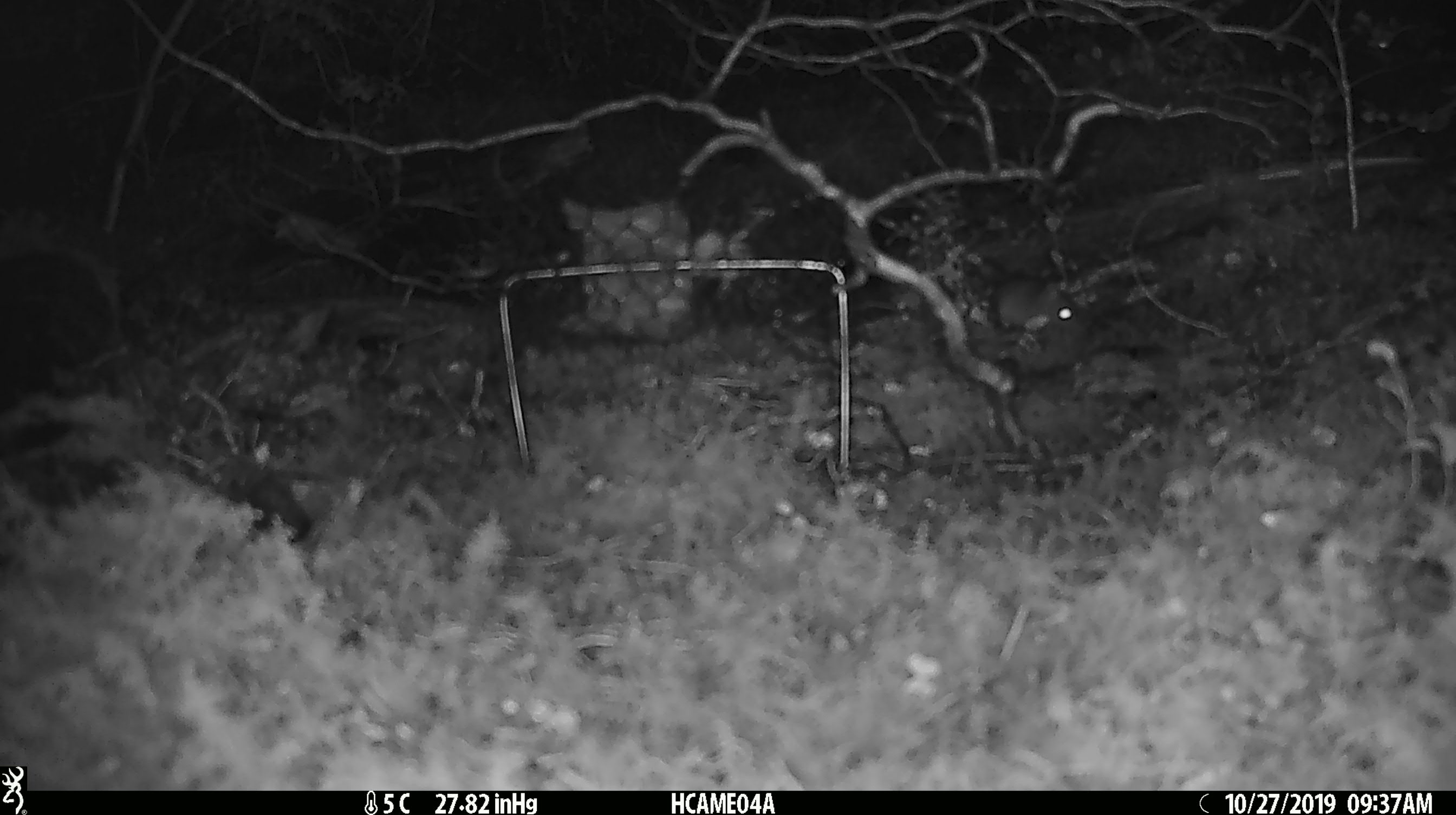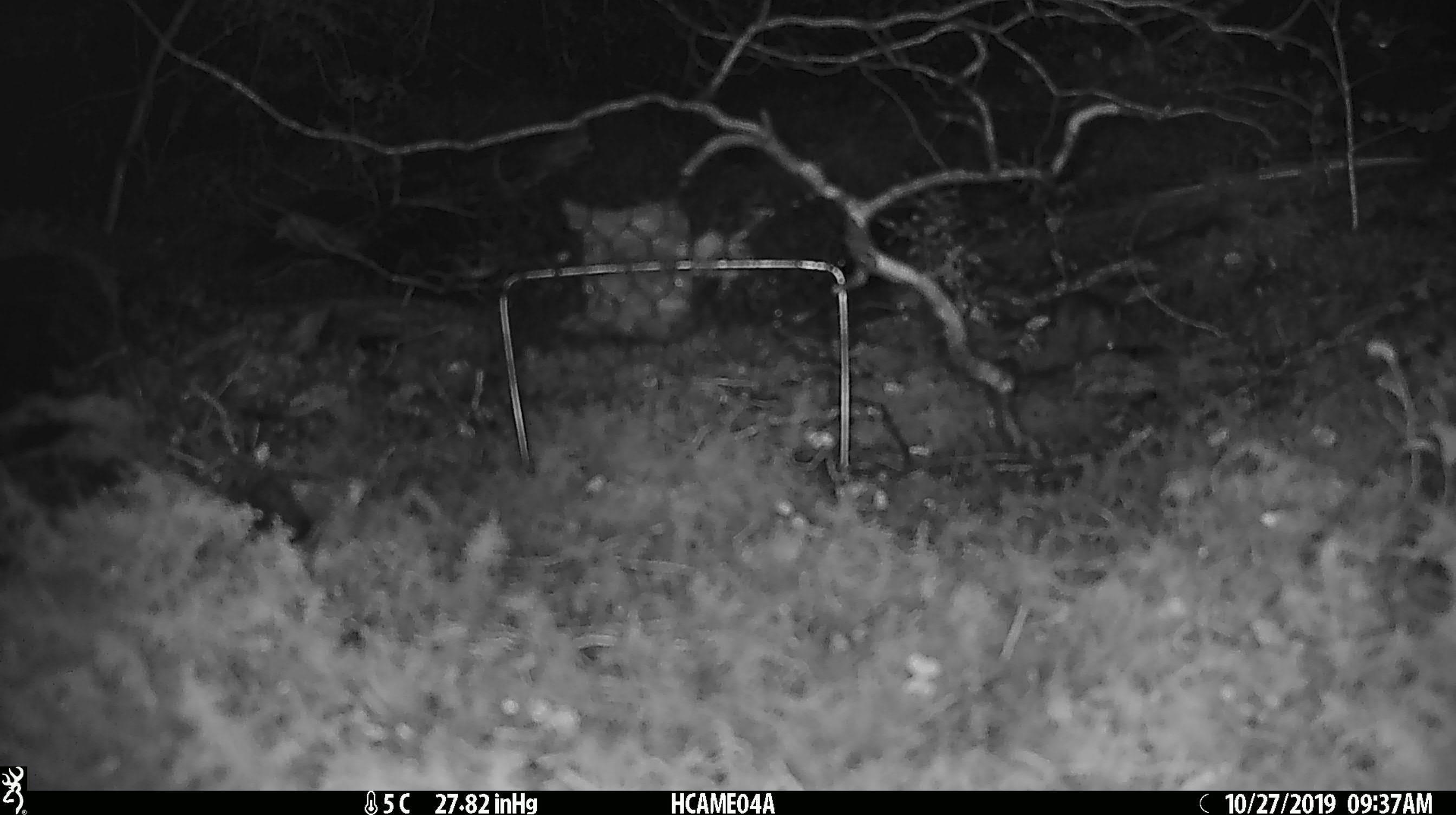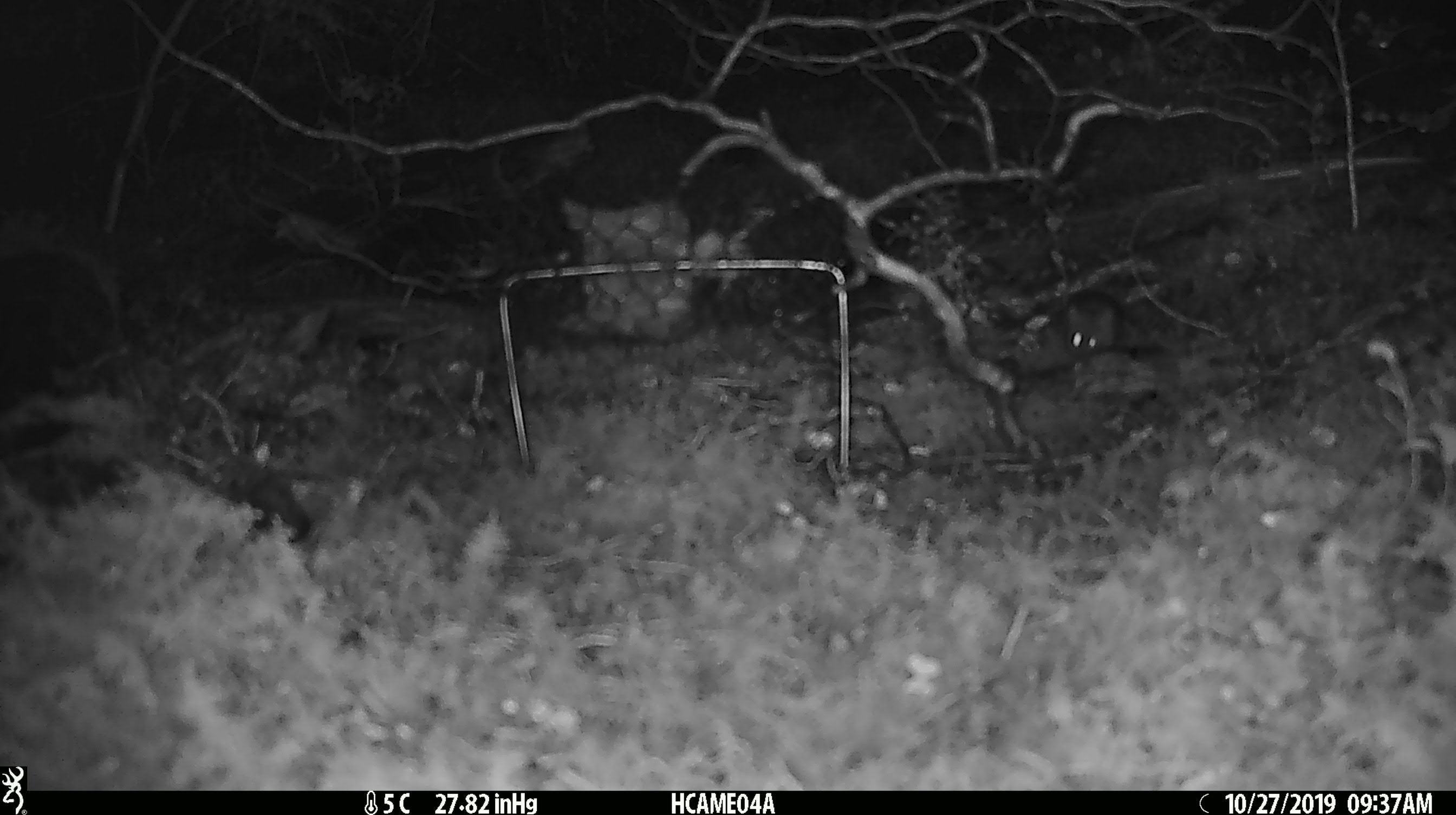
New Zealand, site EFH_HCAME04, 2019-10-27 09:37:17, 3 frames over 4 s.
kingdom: Animalia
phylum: Chordata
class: Mammalia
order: Rodentia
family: Muridae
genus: Mus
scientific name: Mus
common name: mouse